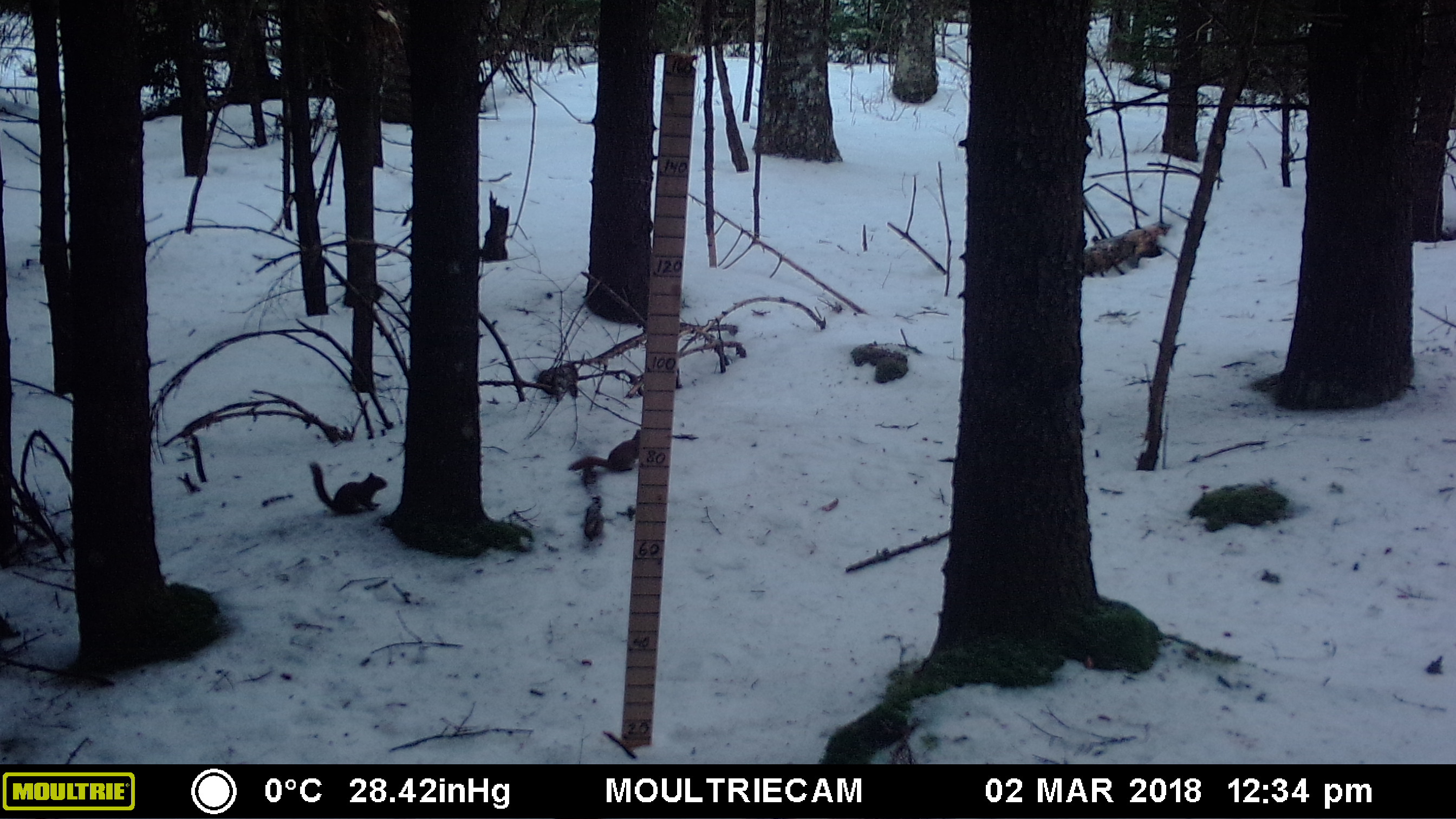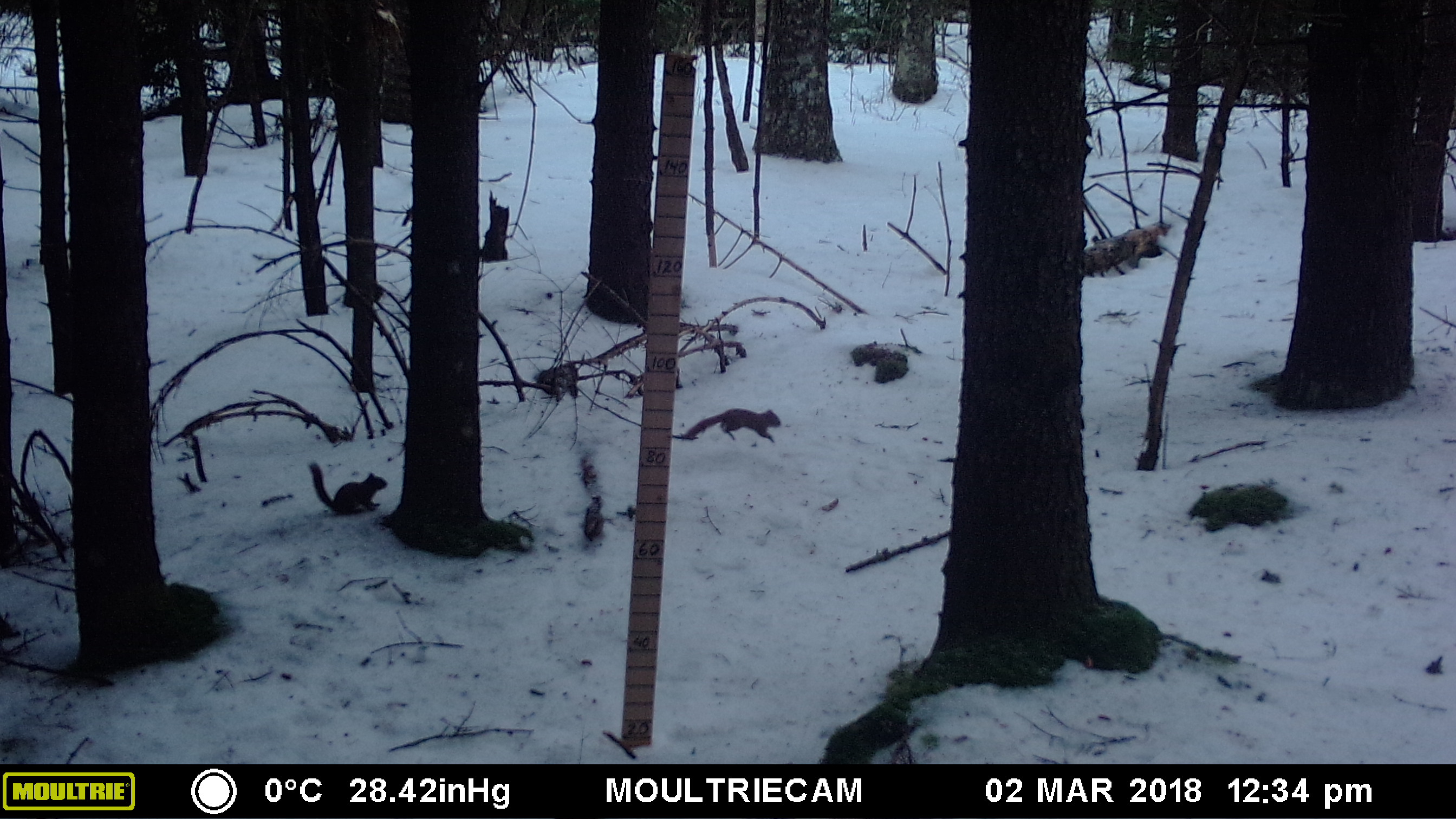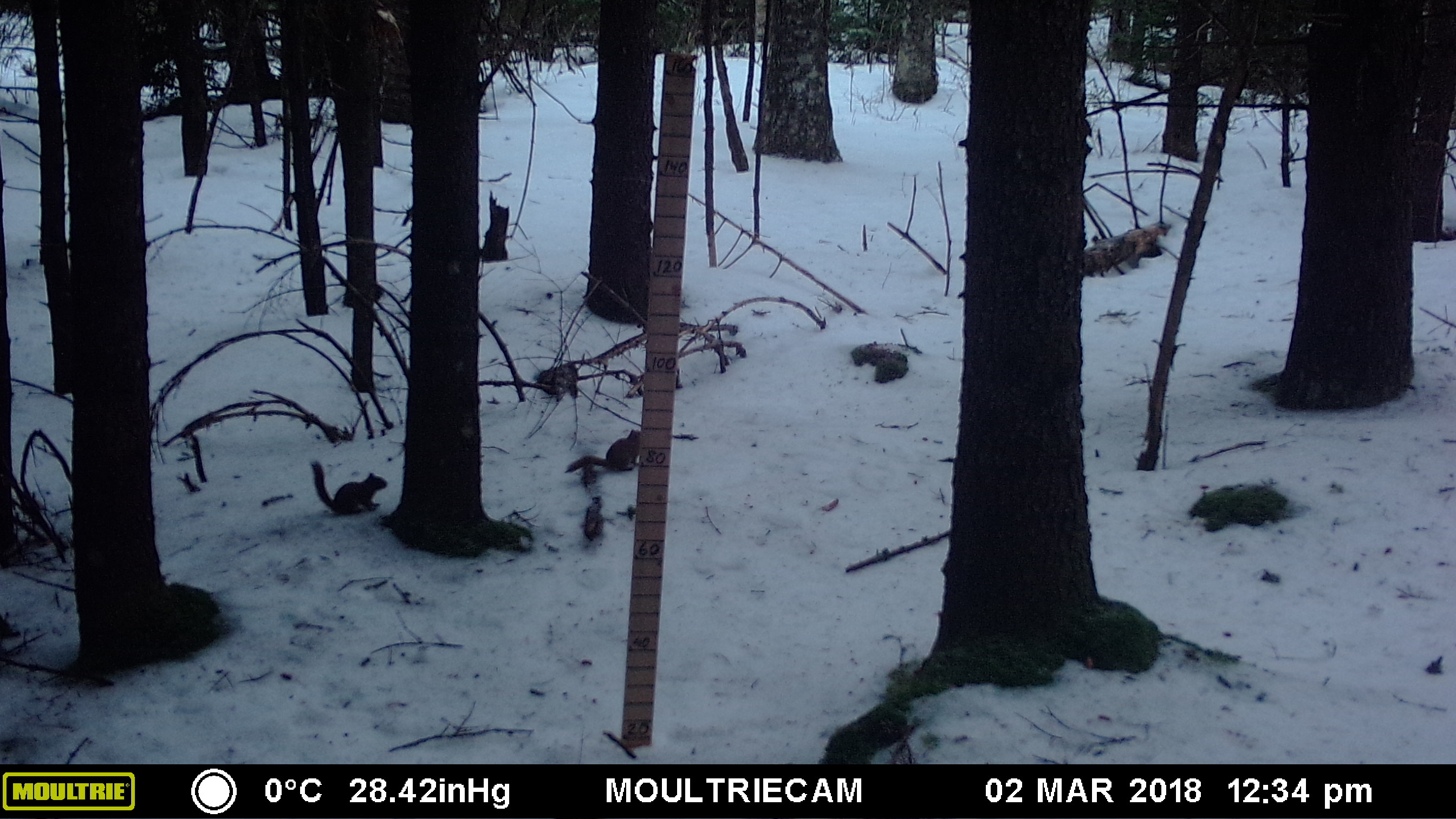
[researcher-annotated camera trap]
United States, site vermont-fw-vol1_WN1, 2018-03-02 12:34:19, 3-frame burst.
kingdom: Animalia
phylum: Chordata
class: Mammalia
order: Rodentia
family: Sciuridae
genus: Tamiasciurus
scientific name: Tamiasciurus hudsonicus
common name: red squirrel